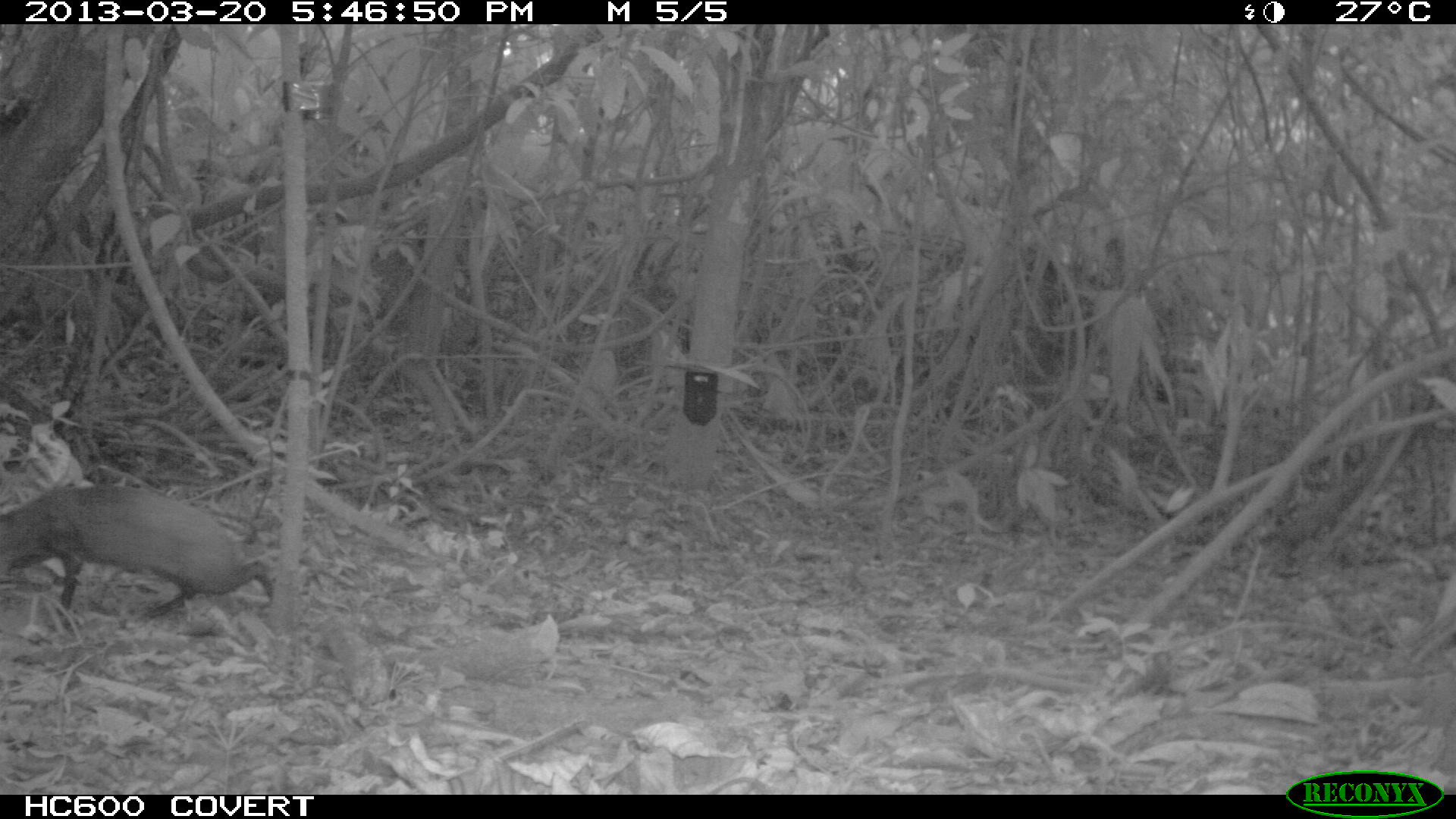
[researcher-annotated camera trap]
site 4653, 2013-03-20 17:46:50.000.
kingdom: Animalia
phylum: Chordata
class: Mammalia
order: Rodentia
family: Dasyproctidae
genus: Dasyprocta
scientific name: Dasyprocta leporina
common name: red-rumped agouti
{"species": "Dasyprocta leporina (red-rumped agouti)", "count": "1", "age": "adult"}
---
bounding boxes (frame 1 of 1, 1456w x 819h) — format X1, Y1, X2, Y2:
dasyprocta leporina: 0, 485, 274, 625